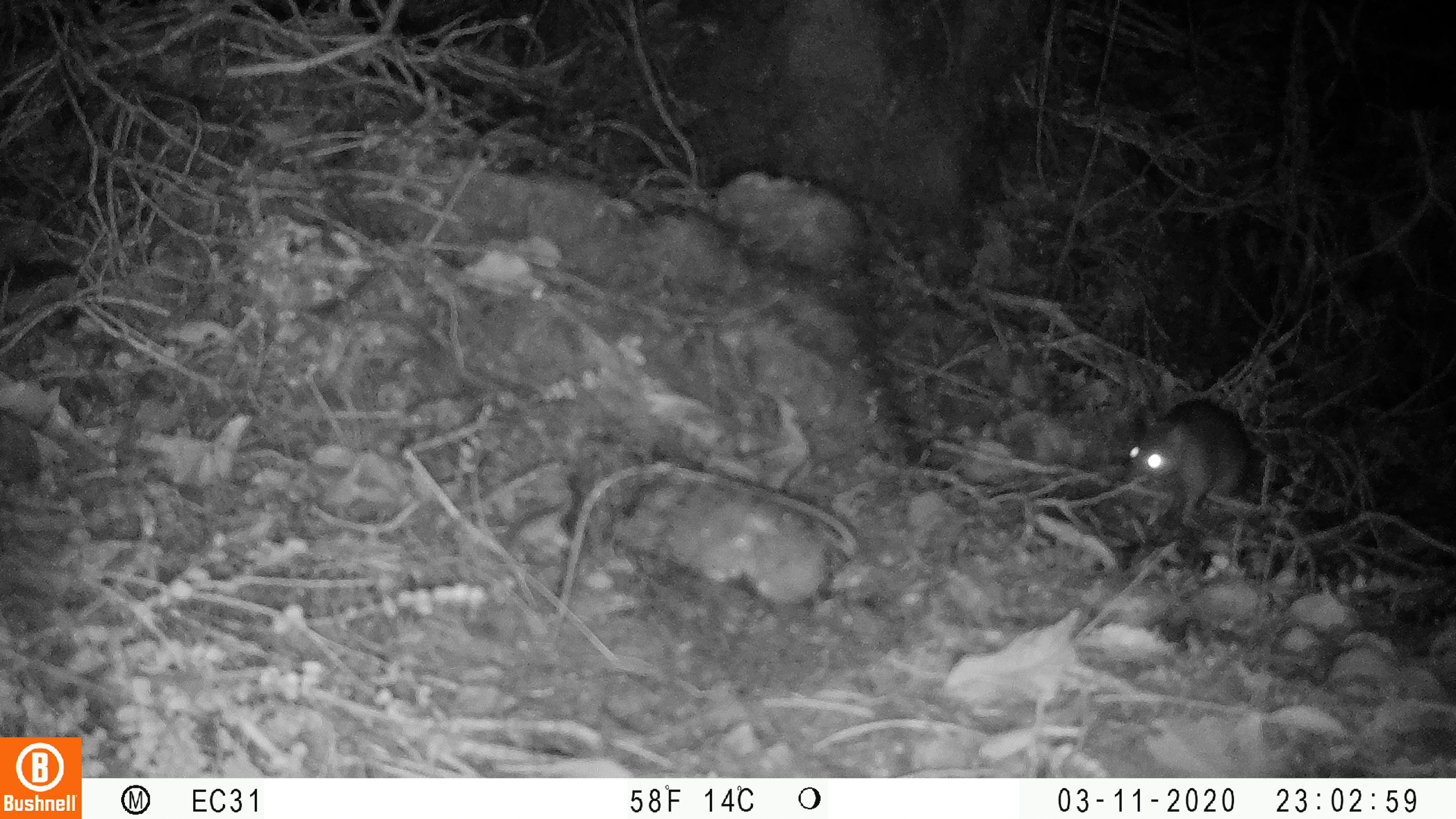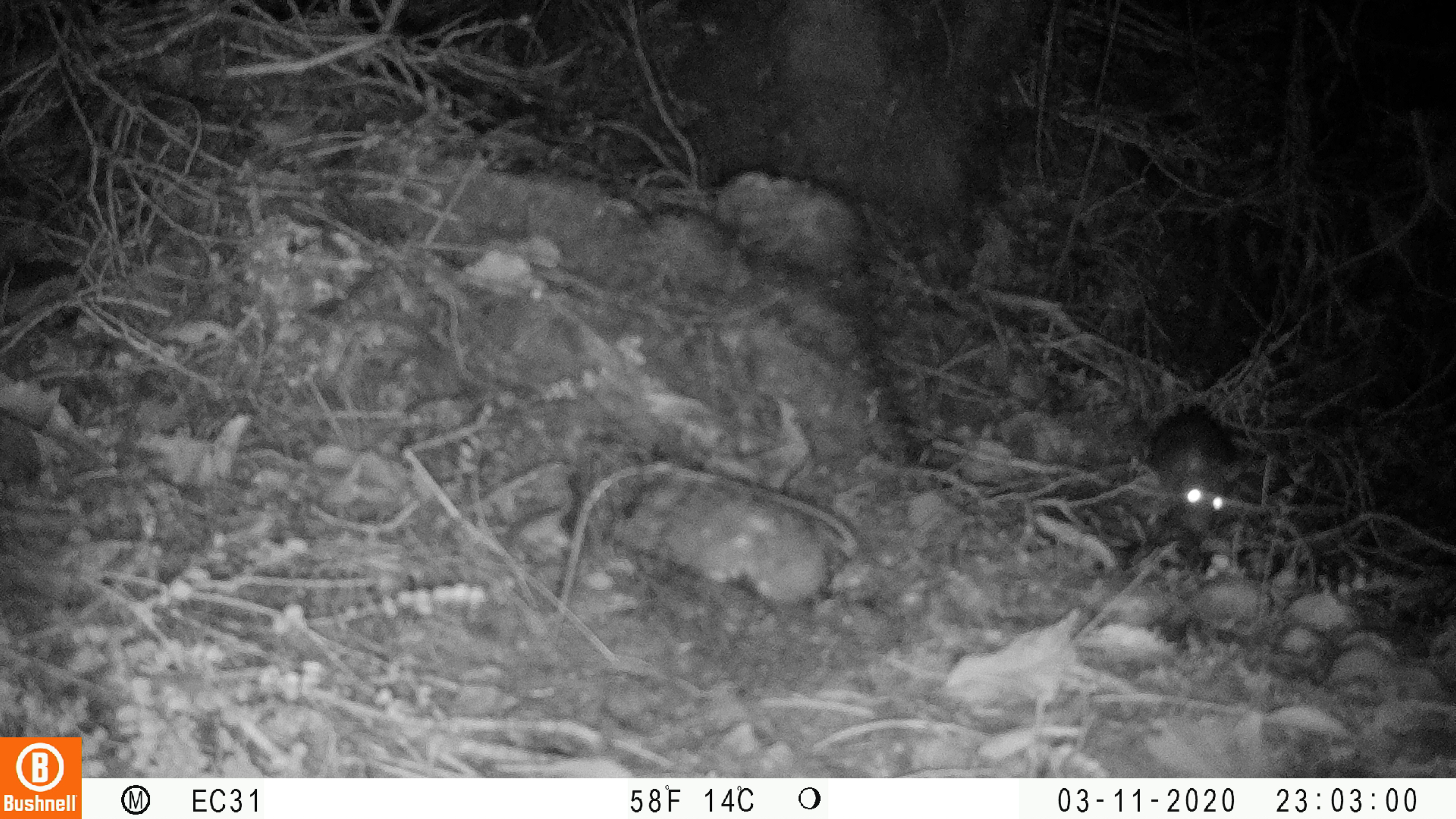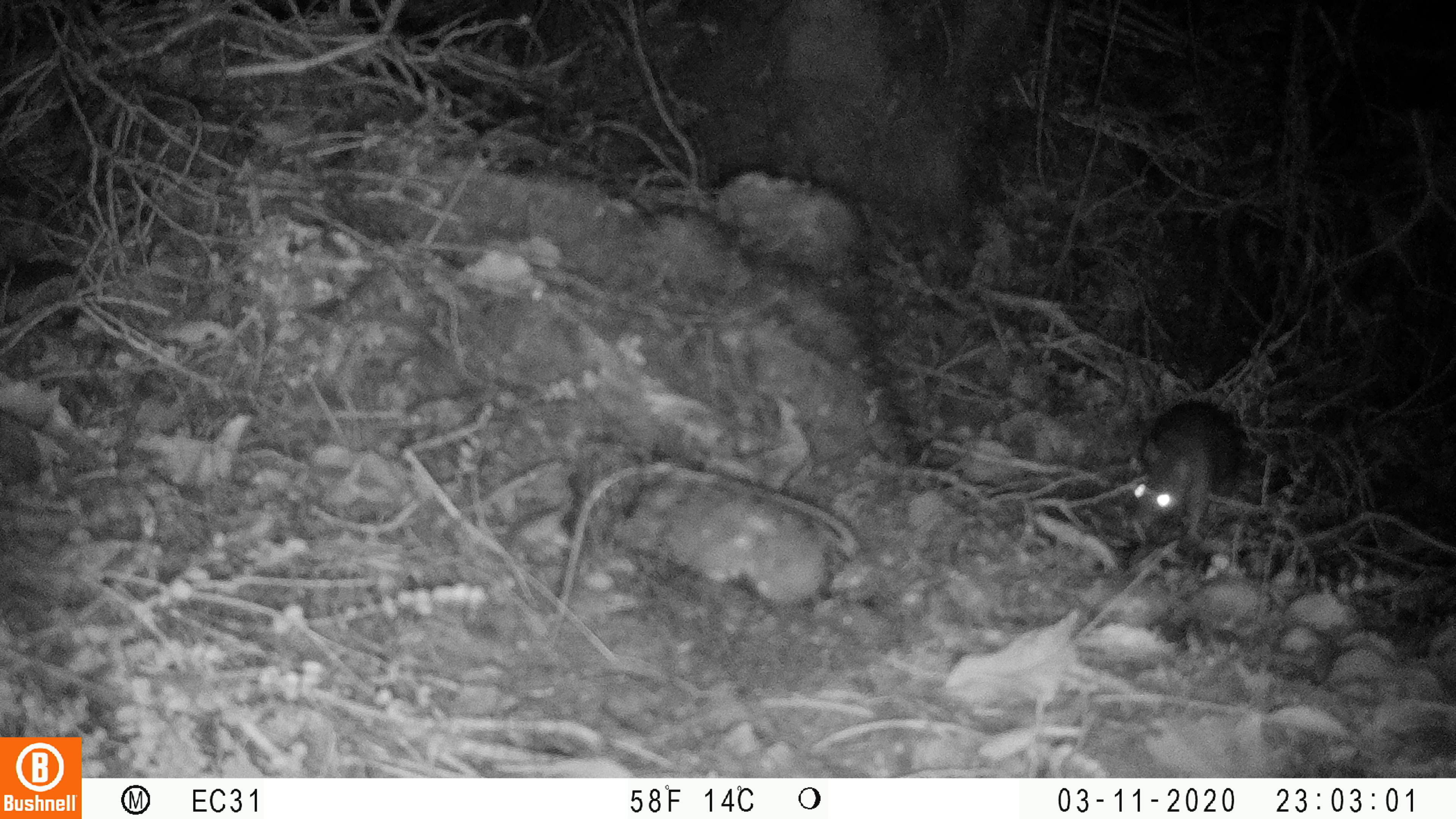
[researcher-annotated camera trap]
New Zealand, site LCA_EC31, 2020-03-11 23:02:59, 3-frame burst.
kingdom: Animalia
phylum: Chordata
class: Mammalia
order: Rodentia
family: Muridae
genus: Rattus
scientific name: Rattus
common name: rat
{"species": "rat (Rattus)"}